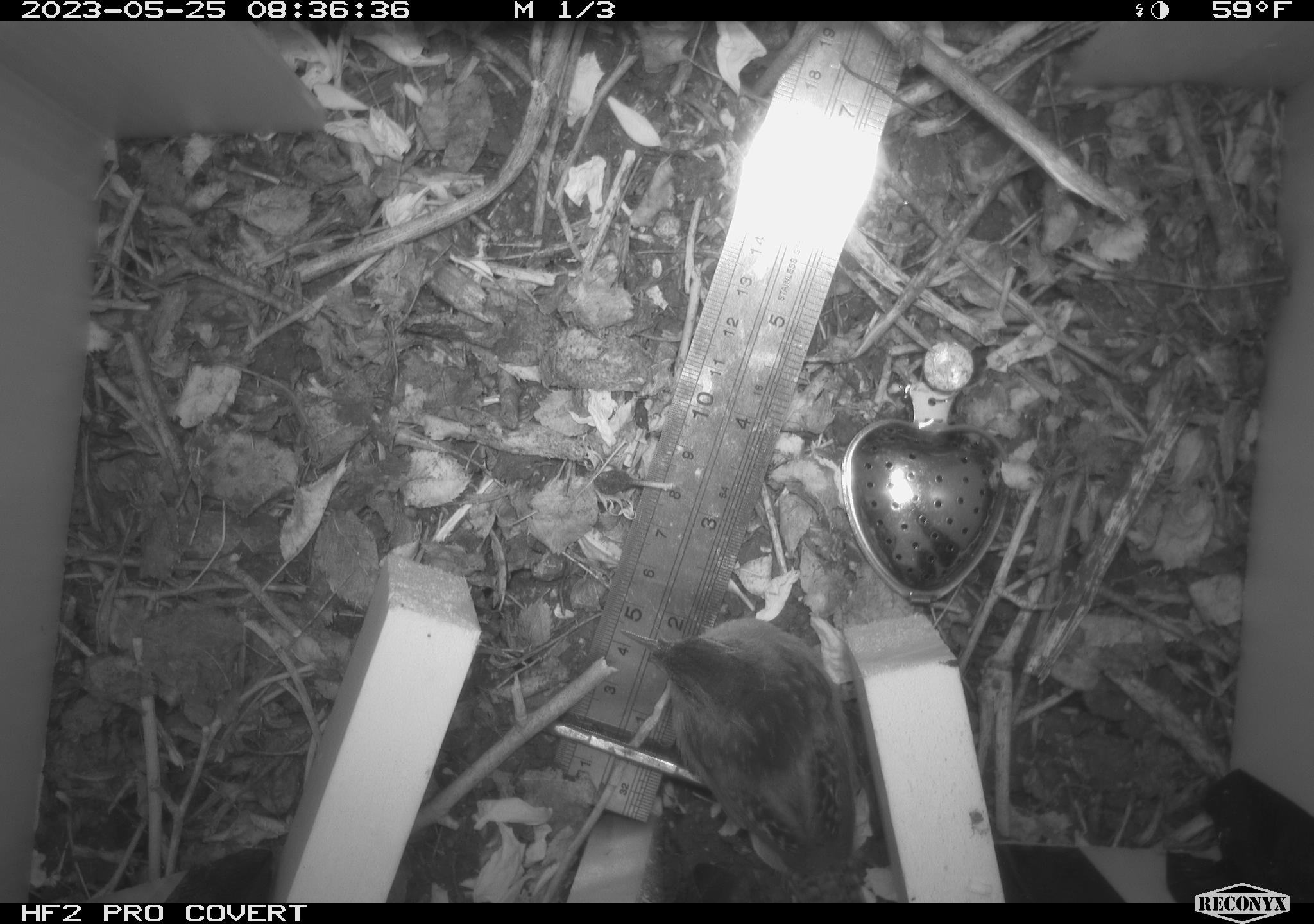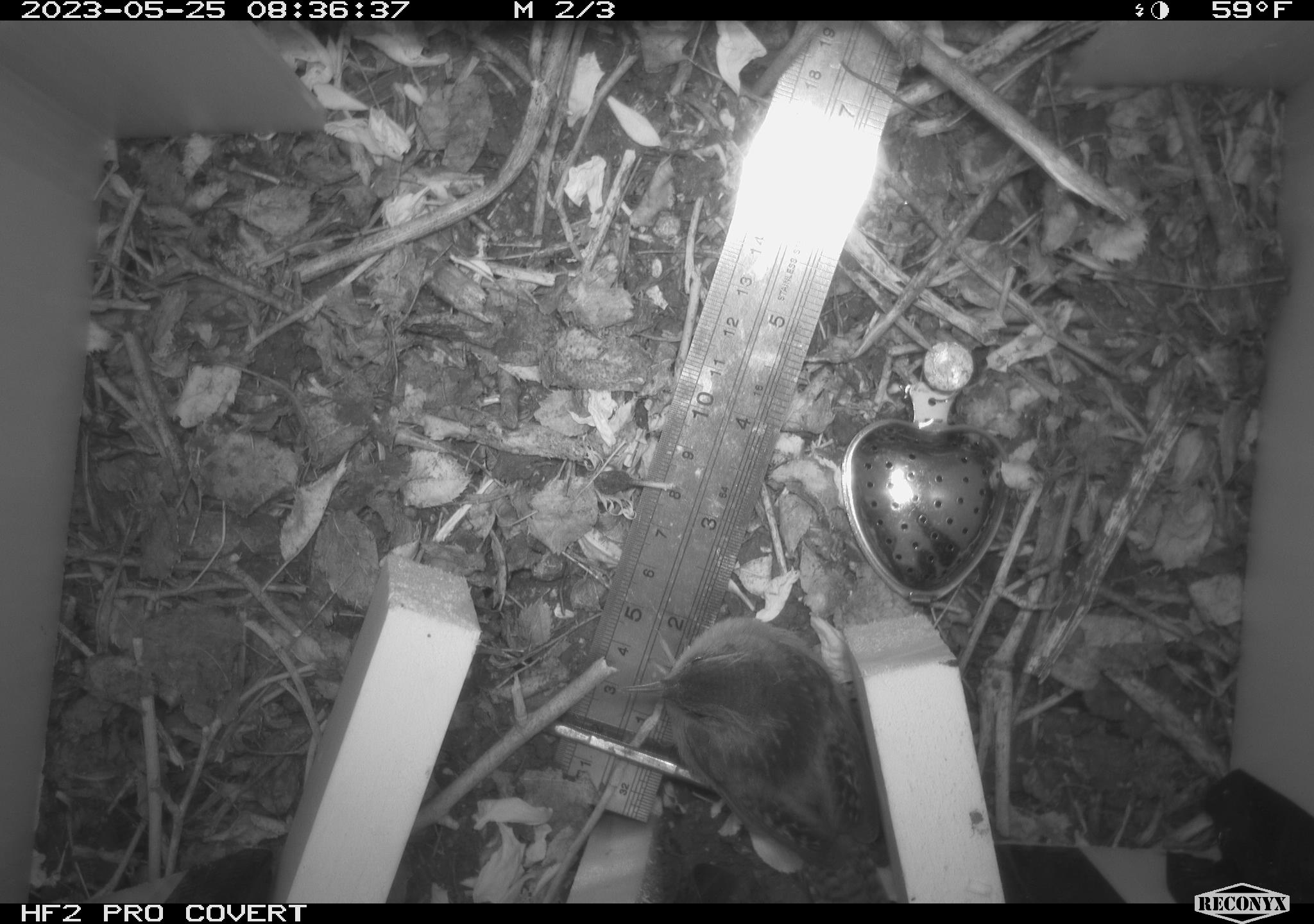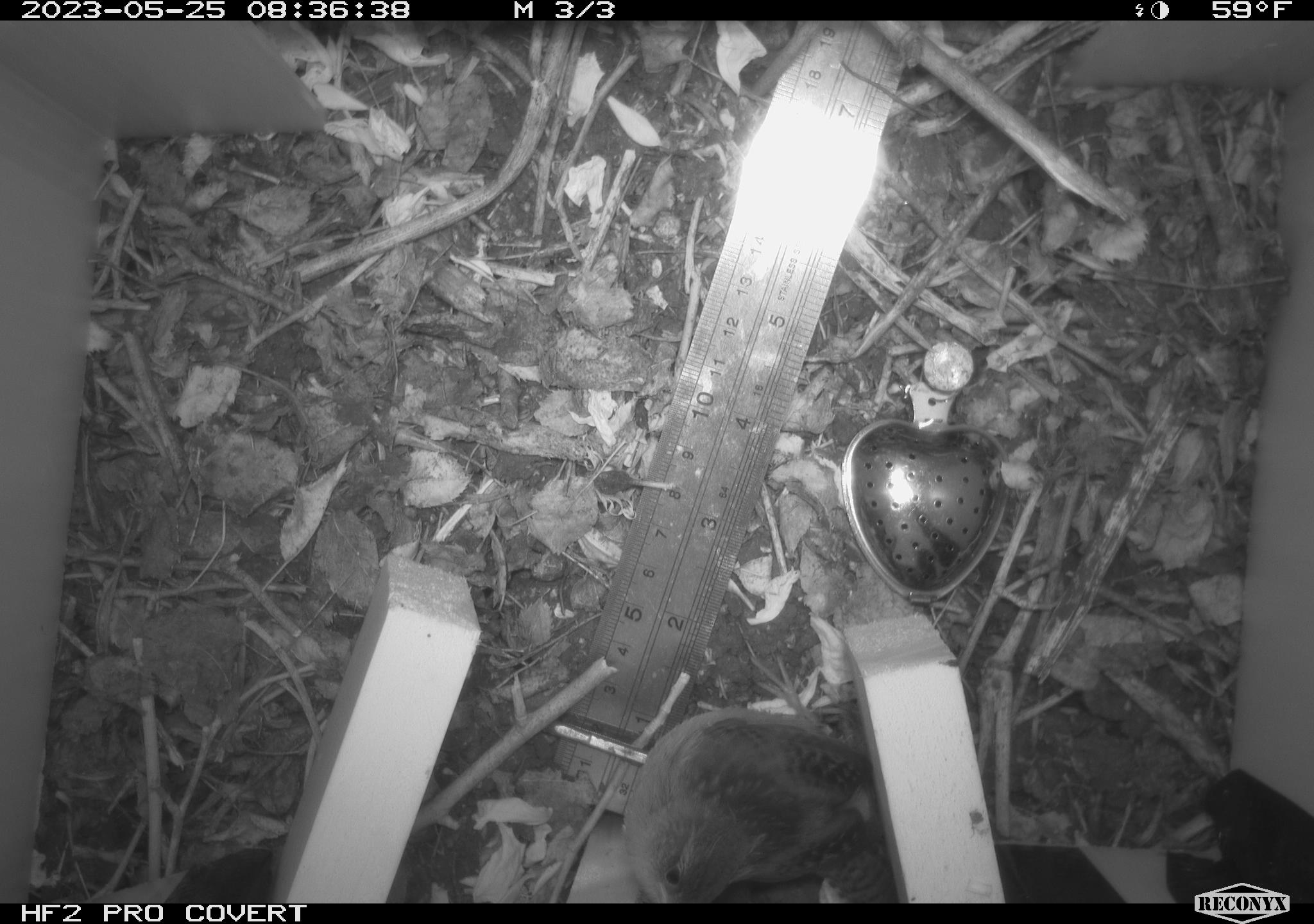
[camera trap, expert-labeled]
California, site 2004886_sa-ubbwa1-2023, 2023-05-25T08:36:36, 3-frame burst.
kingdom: Animalia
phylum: Chordata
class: Aves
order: Passeriformes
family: Troglodytidae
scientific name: Troglodytidae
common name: wren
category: troglodytidae family